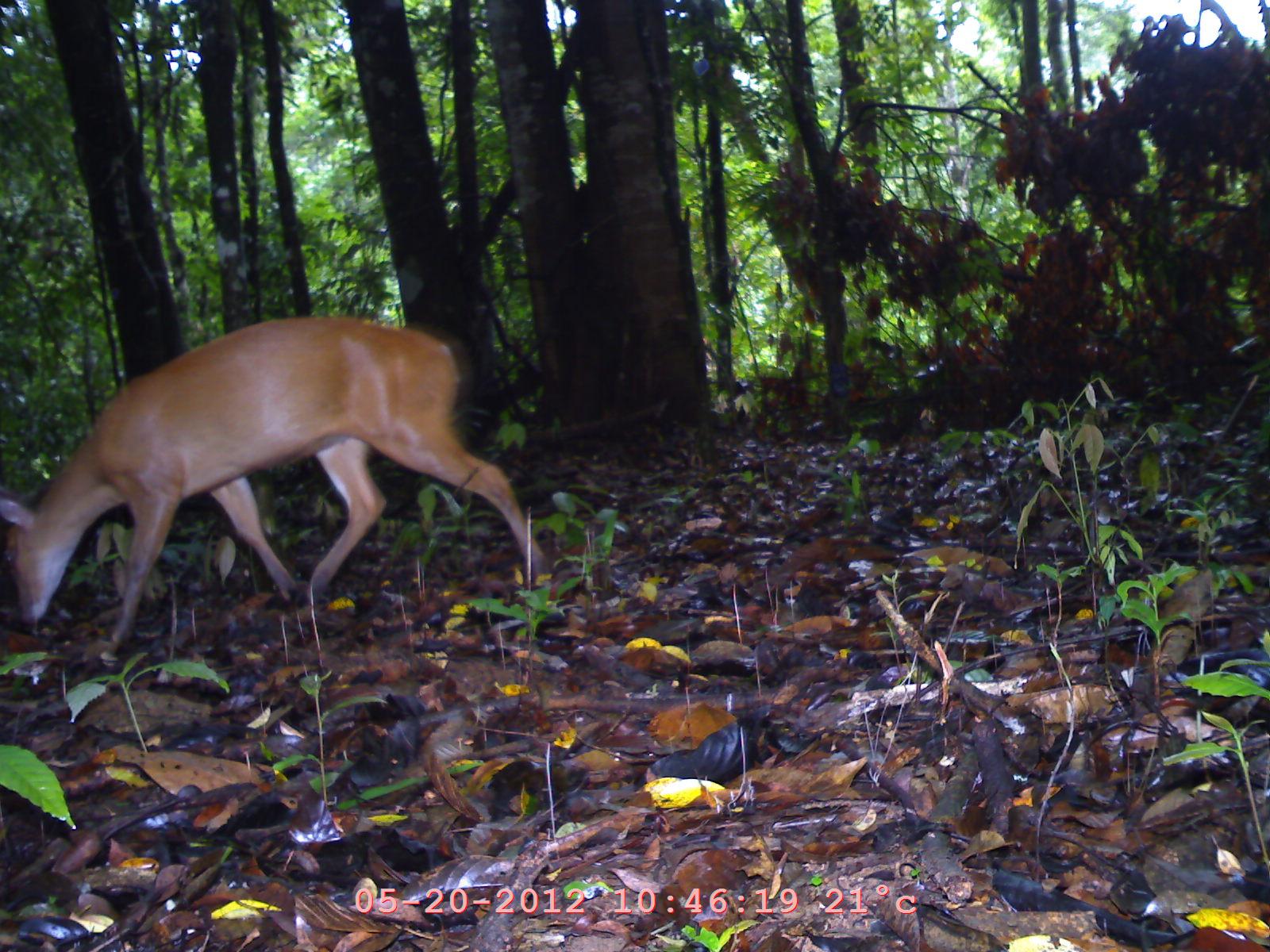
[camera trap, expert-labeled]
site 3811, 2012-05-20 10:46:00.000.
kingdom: Animalia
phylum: Chordata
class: Mammalia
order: Artiodactyla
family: Cervidae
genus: Muntiacus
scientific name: Muntiacus muntjak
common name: southern red muntjac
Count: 1.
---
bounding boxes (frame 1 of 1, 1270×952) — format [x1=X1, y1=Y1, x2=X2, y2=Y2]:
muntiacus muntjak: [x1=0, y1=313, x2=547, y2=645]